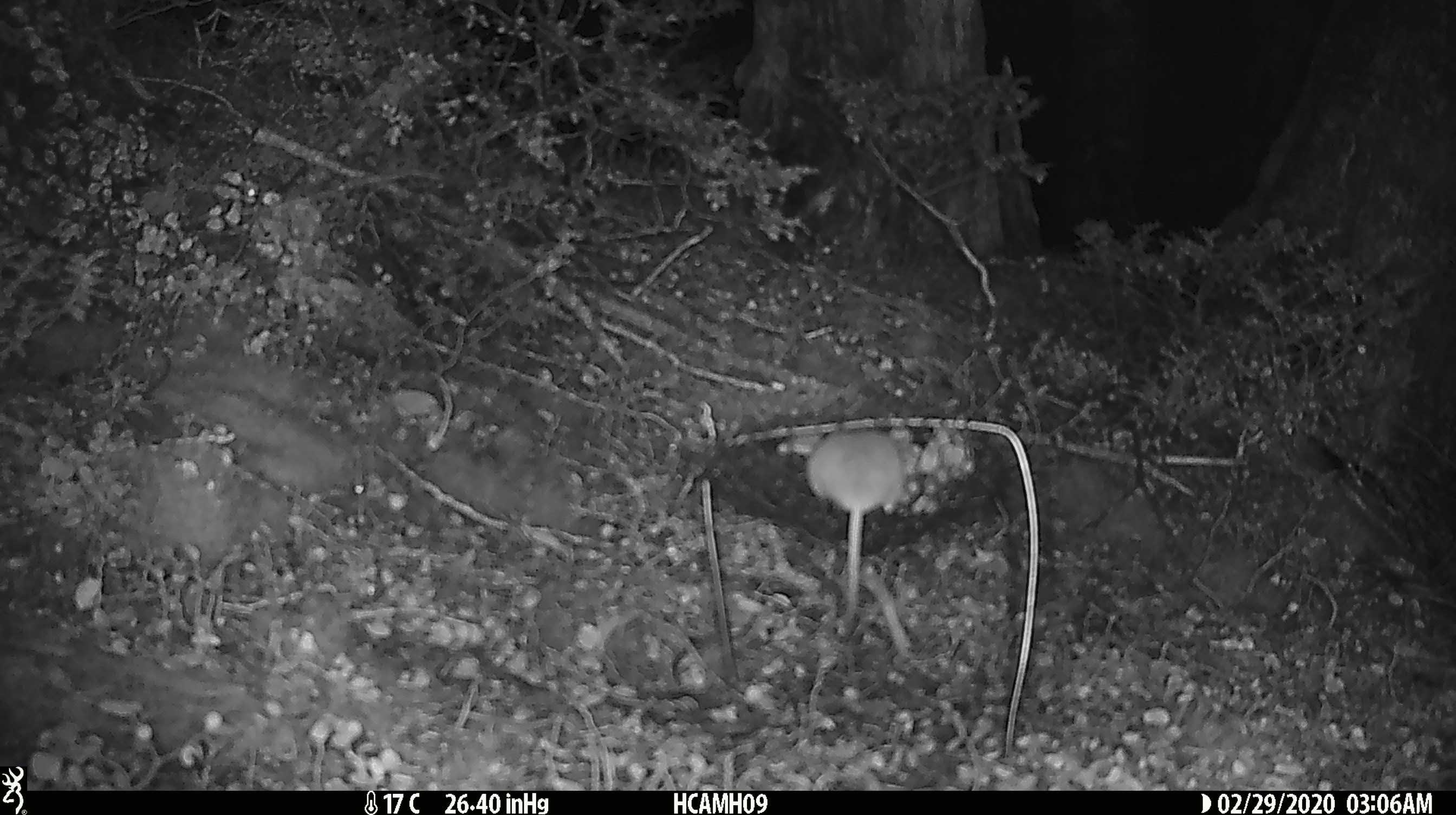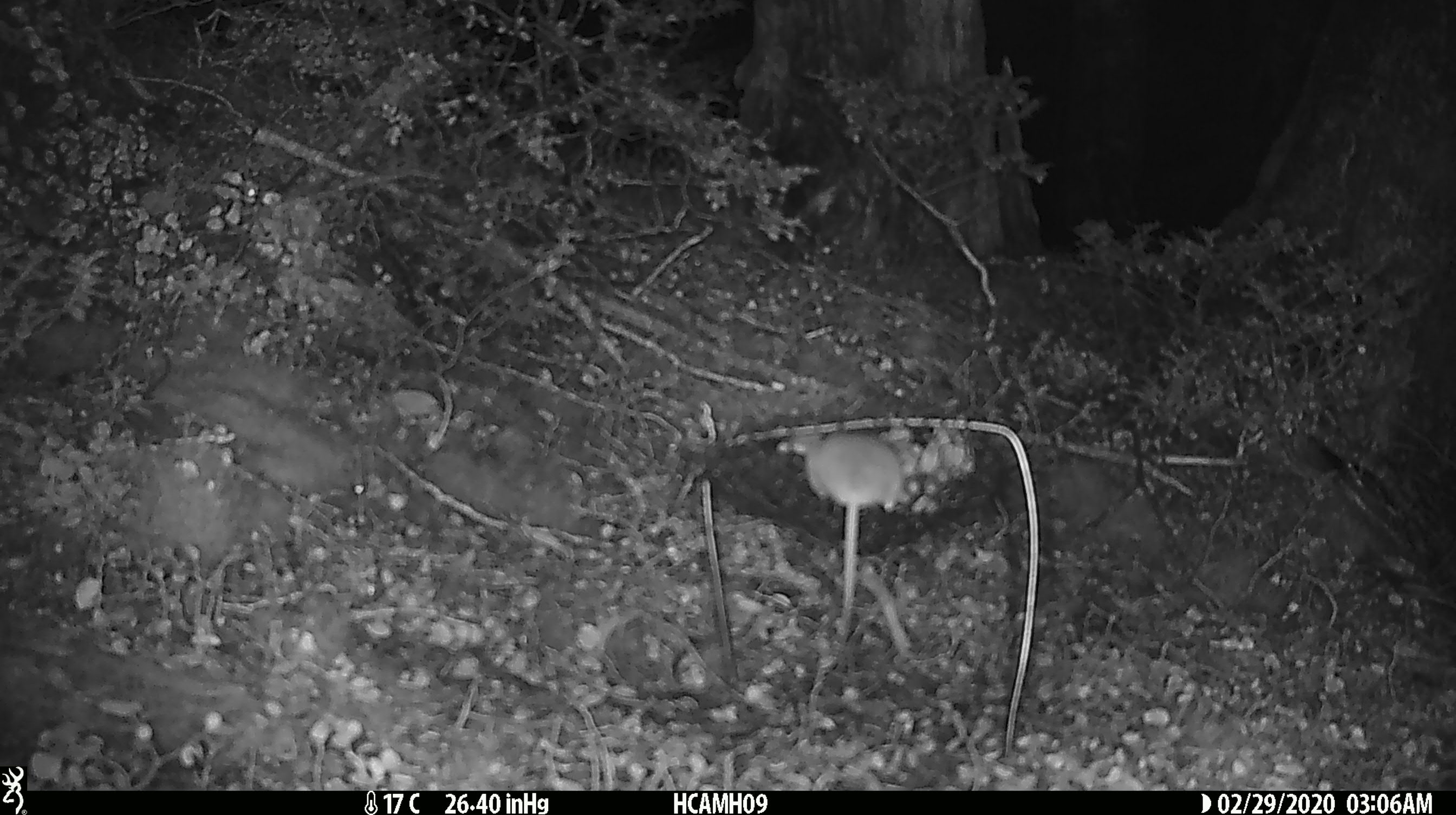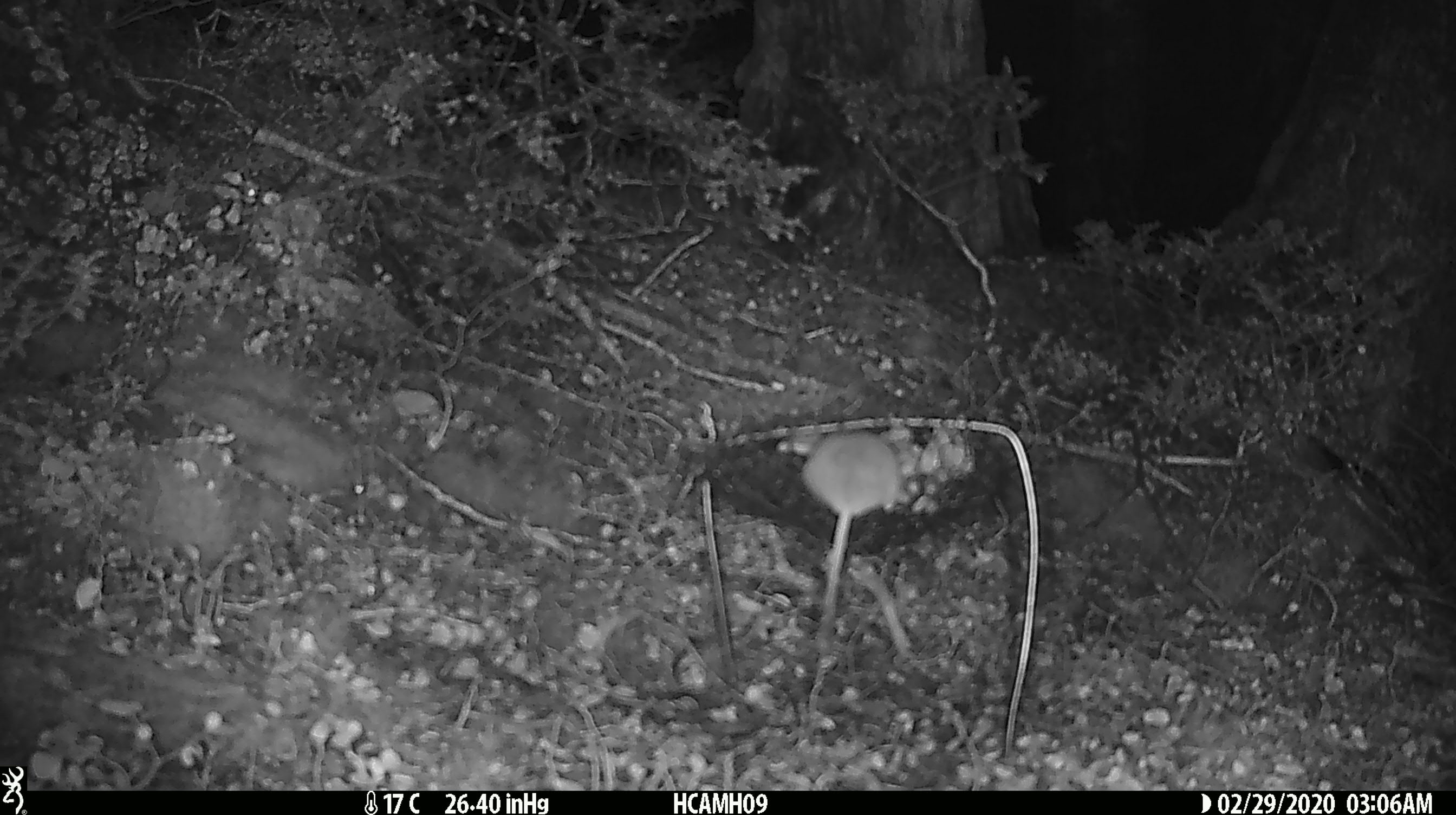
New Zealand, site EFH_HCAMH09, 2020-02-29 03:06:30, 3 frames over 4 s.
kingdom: Animalia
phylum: Chordata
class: Mammalia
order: Rodentia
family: Muridae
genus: Mus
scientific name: Mus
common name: mouse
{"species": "mouse (Mus)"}